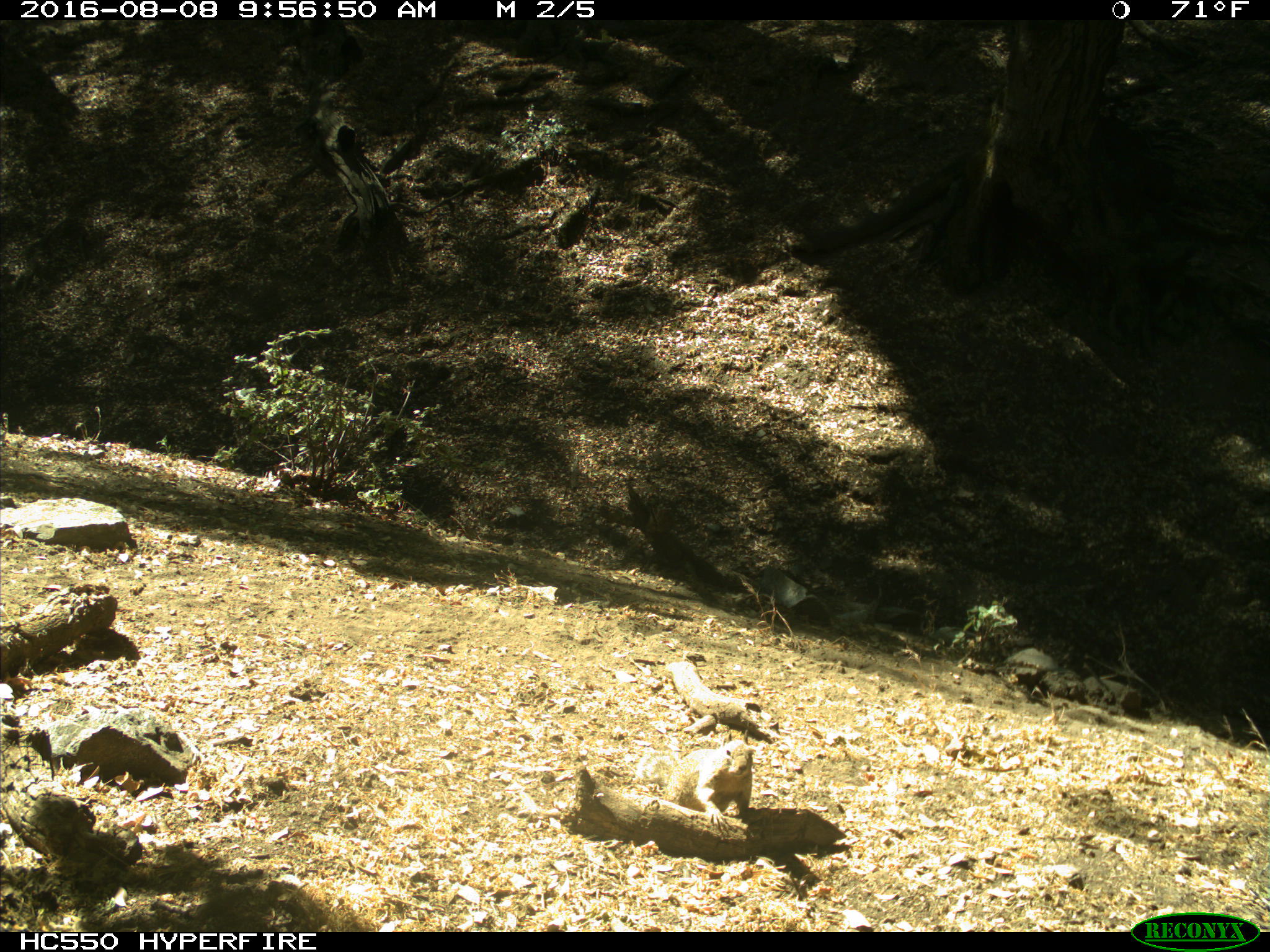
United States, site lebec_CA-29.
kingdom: Animalia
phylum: Chordata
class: Mammalia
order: Rodentia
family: Sciuridae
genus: Otospermophilus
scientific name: Otospermophilus beecheyi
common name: california ground squirrel